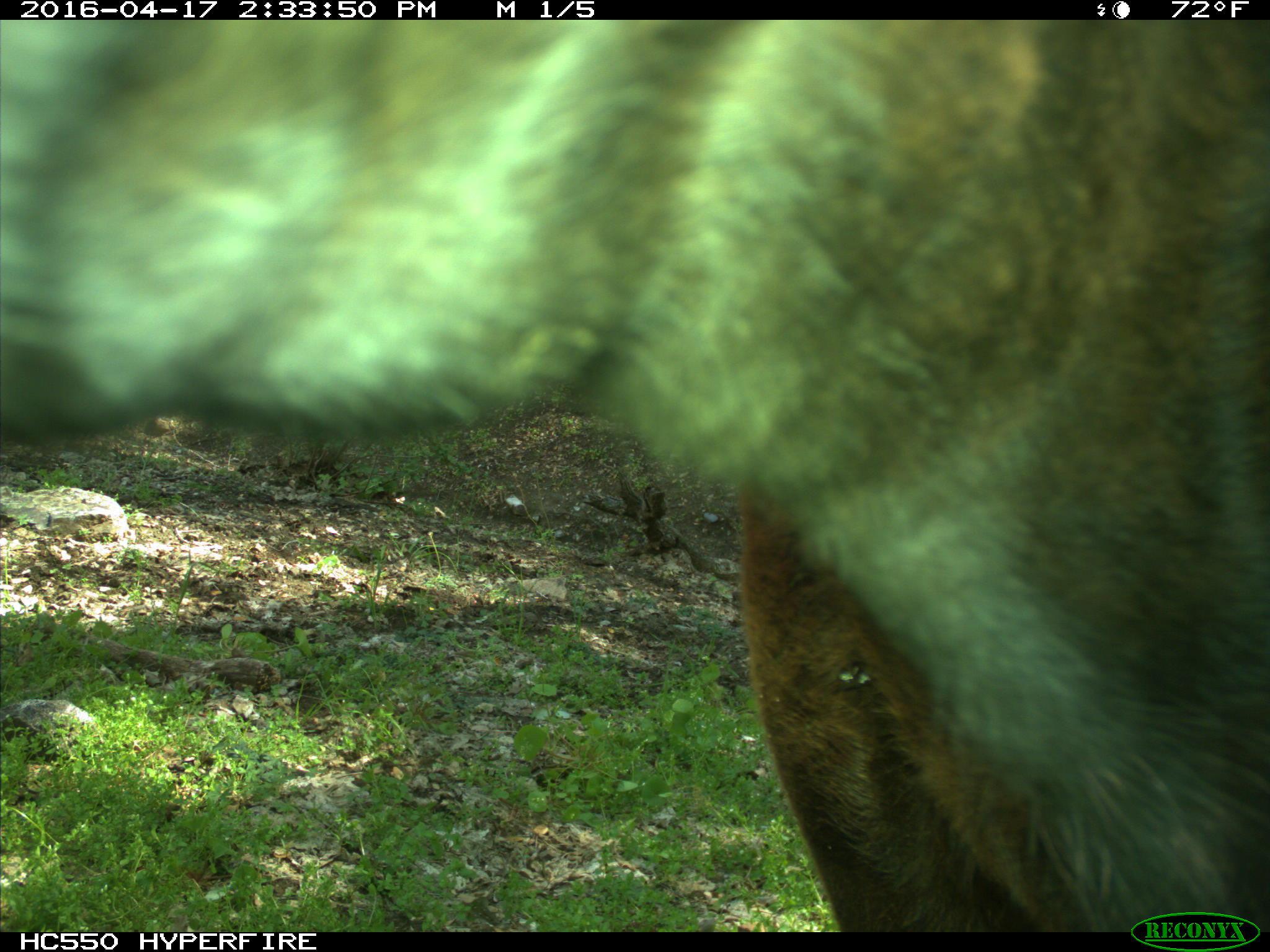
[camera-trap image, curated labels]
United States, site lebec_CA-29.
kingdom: Animalia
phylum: Chordata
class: Mammalia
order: Artiodactyla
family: Bovidae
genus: Bos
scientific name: Bos taurus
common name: domestic cow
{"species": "Bos taurus (domestic cow)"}